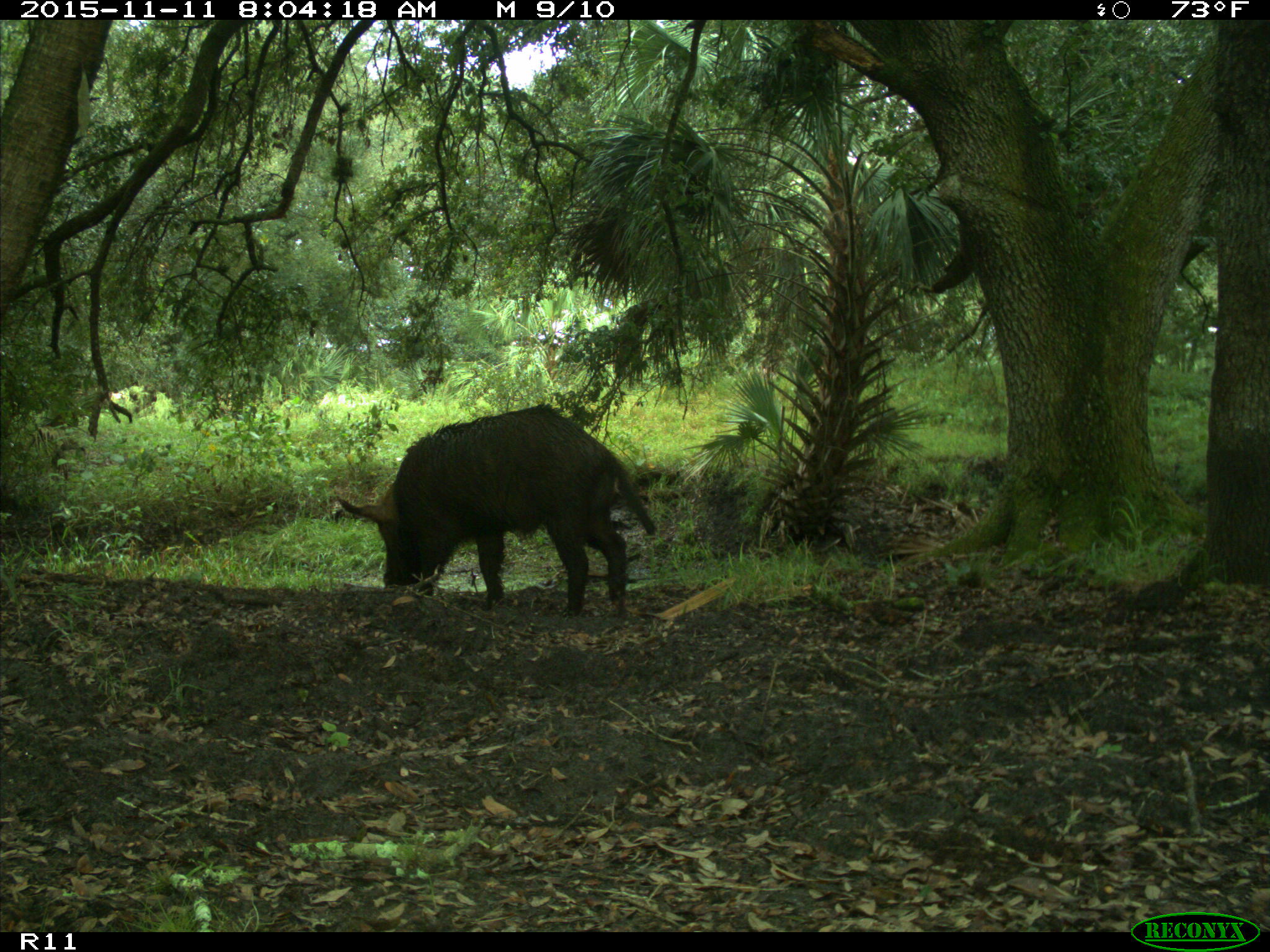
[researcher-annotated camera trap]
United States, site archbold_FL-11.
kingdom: Animalia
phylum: Chordata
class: Mammalia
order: Artiodactyla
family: Suidae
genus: Sus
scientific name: Sus scrofa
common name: wild boar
Sus scrofa (wild boar).